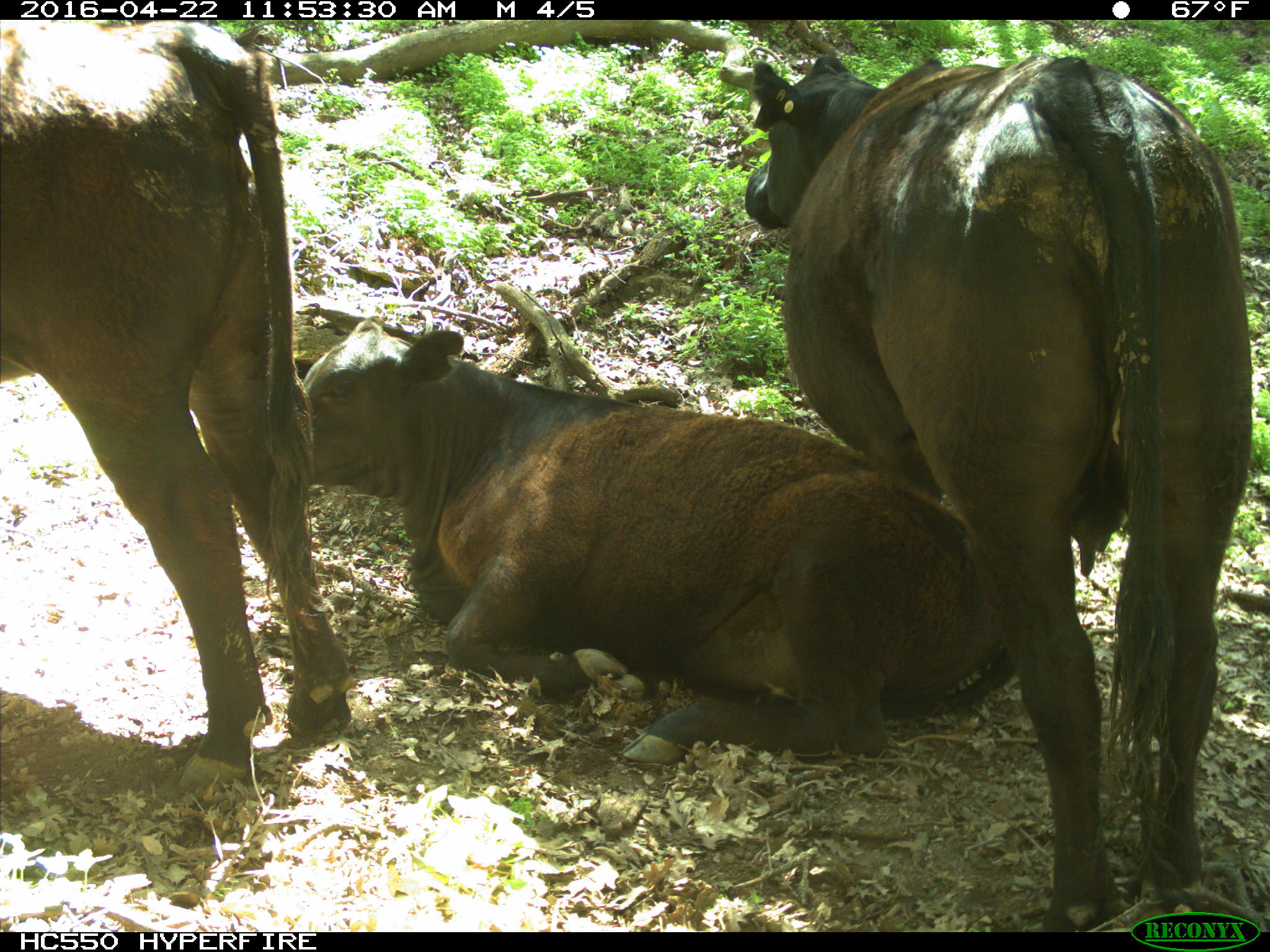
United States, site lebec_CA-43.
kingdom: Animalia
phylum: Chordata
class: Mammalia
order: Artiodactyla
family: Bovidae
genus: Bos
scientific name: Bos taurus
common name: domestic cow